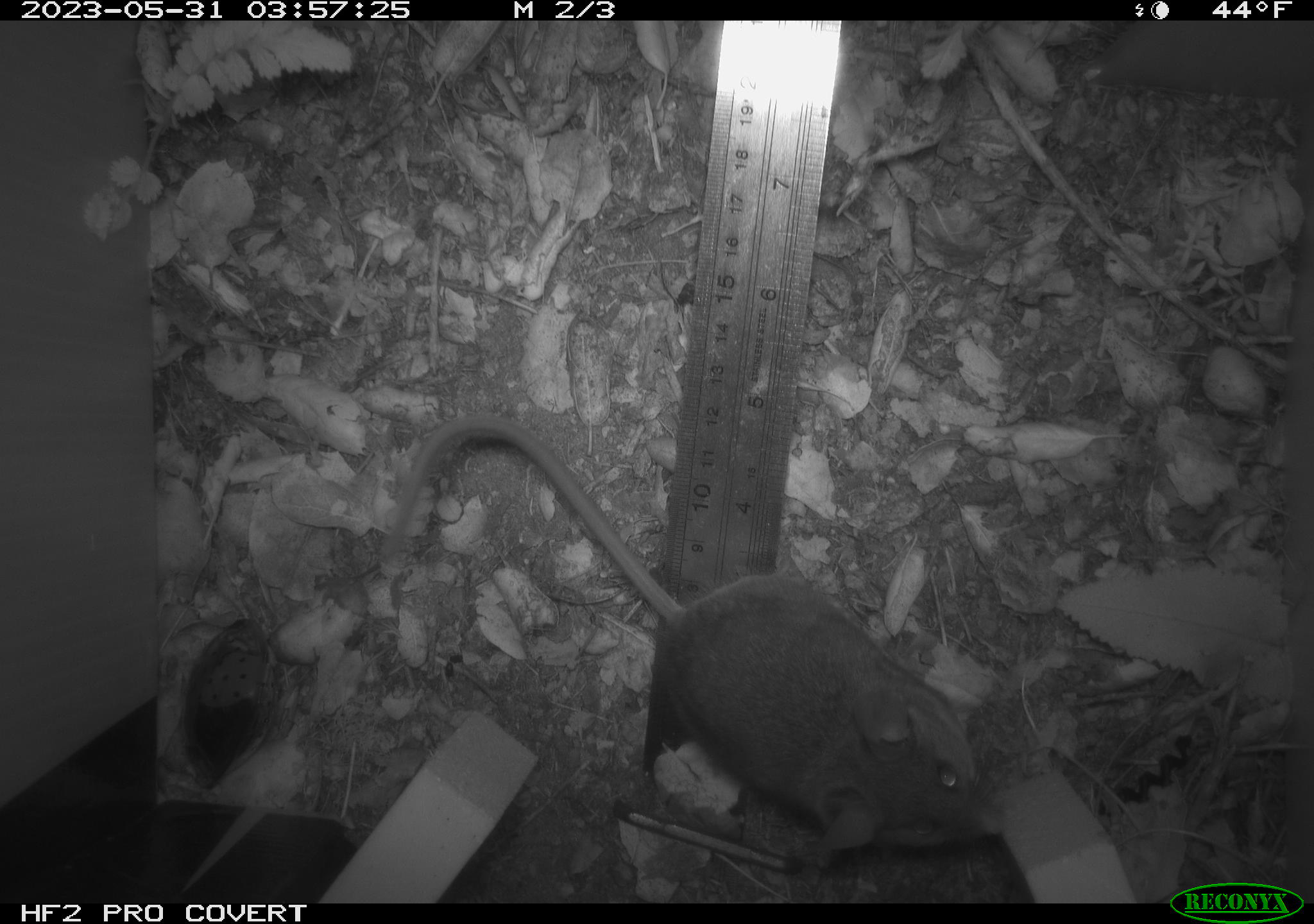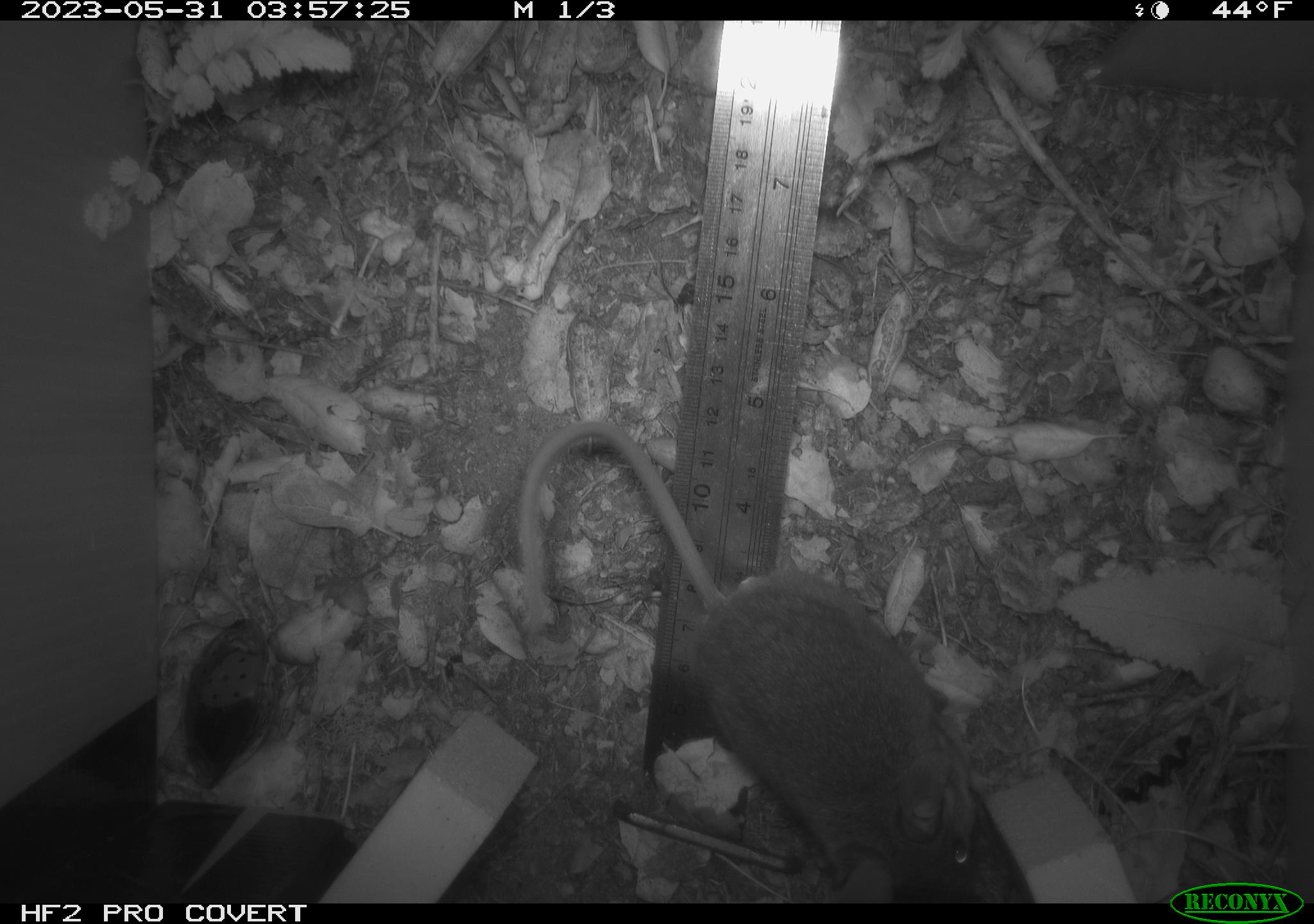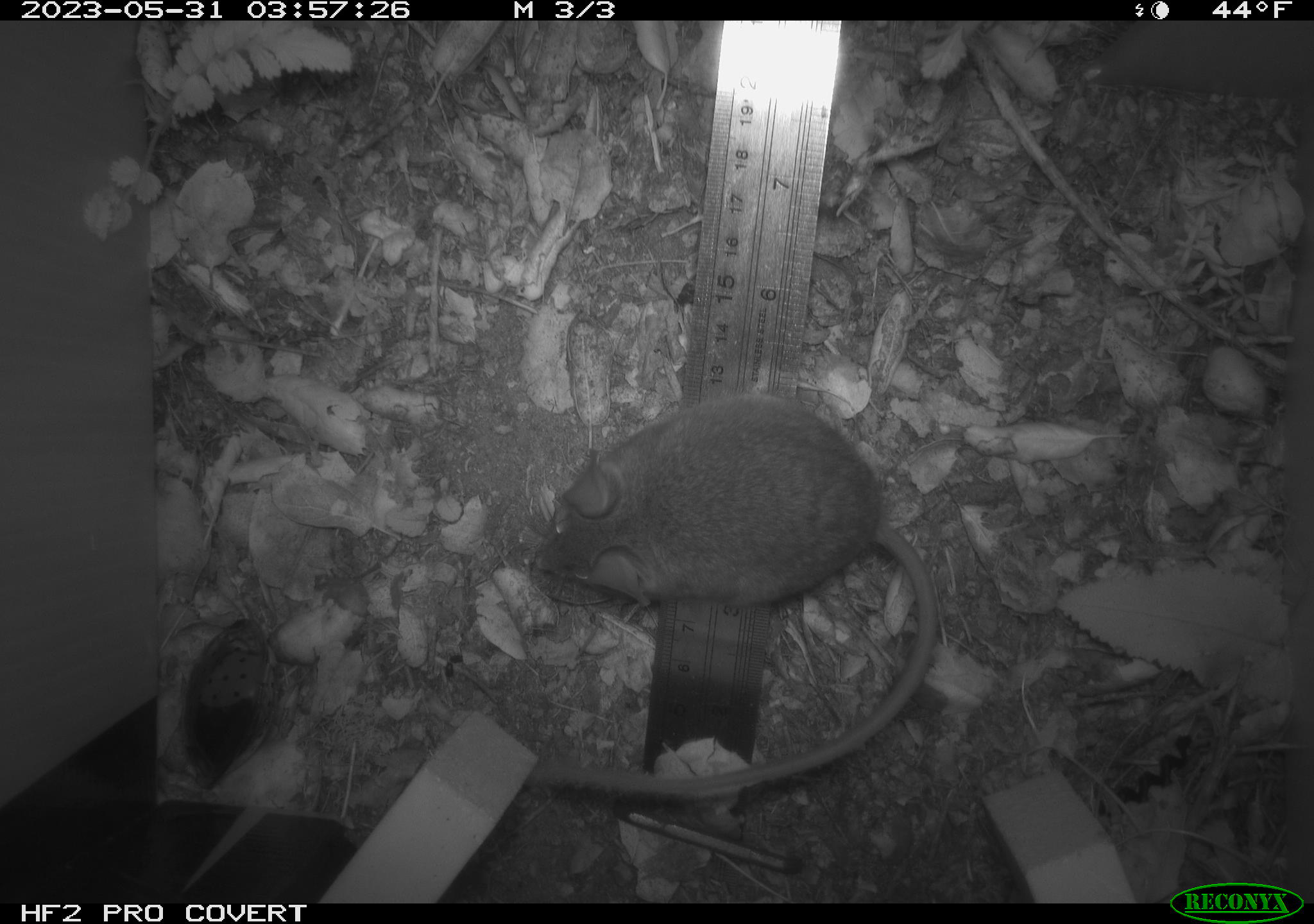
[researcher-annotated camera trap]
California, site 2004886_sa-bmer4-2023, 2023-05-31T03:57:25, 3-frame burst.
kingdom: Animalia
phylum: Chordata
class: Mammalia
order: Rodentia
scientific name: Rodentia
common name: mouse species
Mouse species (Rodentia).